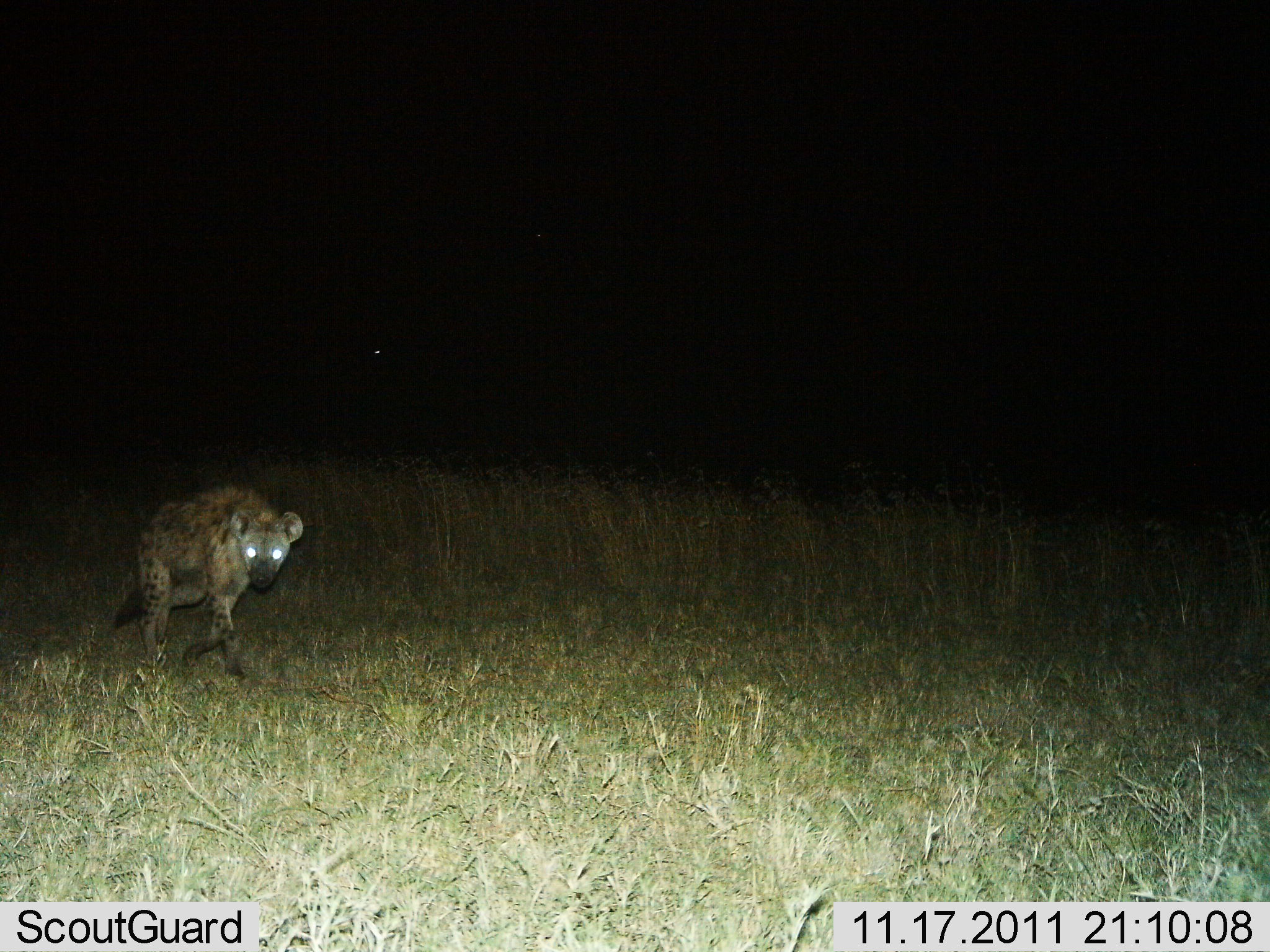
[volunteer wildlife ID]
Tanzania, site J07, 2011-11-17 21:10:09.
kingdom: Animalia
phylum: Chordata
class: Mammalia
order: Carnivora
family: Hyaenidae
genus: Crocuta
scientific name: Crocuta crocuta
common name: spotted hyena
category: hyenaspotted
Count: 1.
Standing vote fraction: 13%.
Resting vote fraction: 0%.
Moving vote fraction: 93%.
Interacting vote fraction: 0%.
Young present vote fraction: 0%.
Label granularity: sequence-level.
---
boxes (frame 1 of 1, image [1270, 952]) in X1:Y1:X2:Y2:
animal: 109:489:304:678